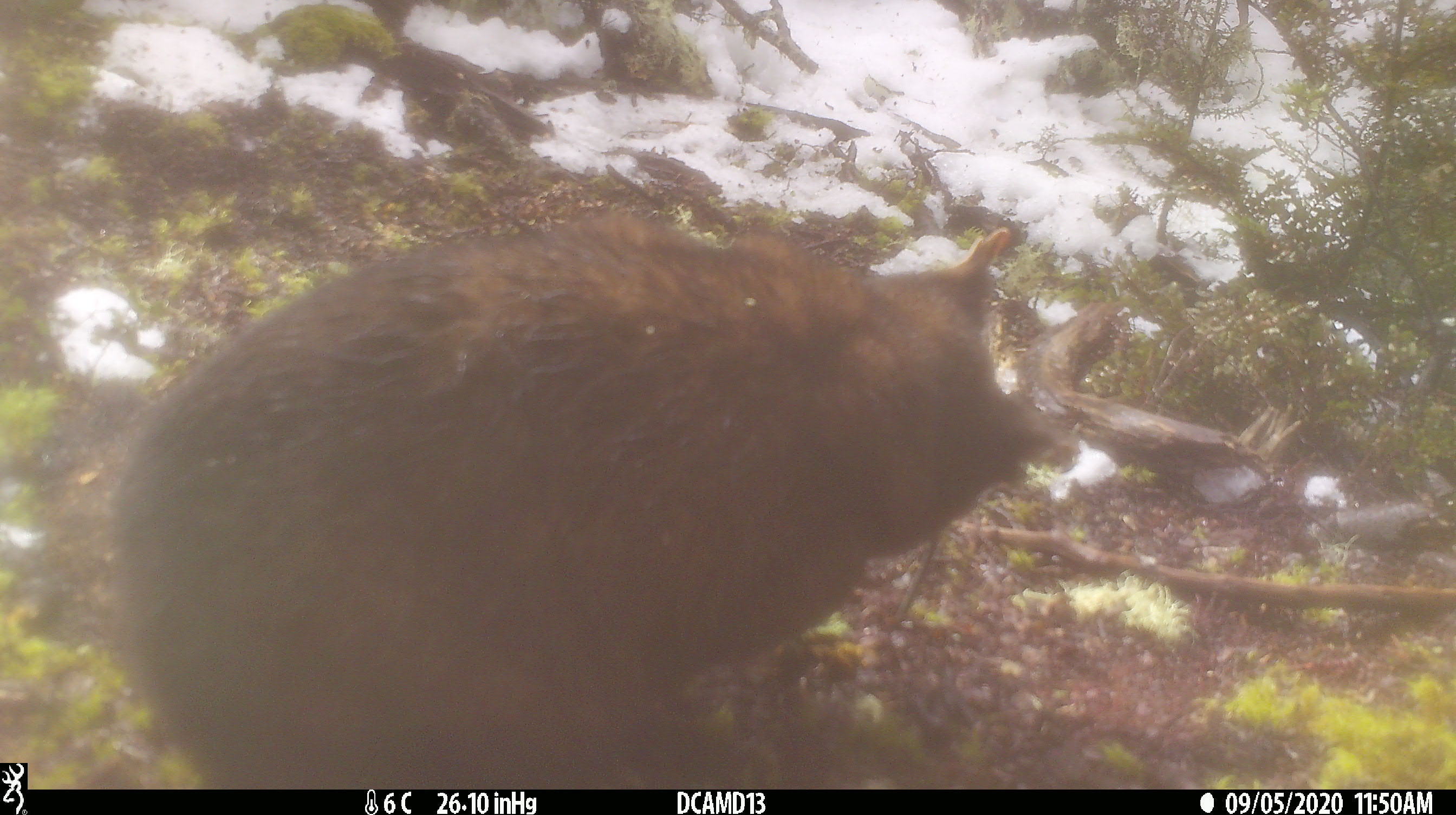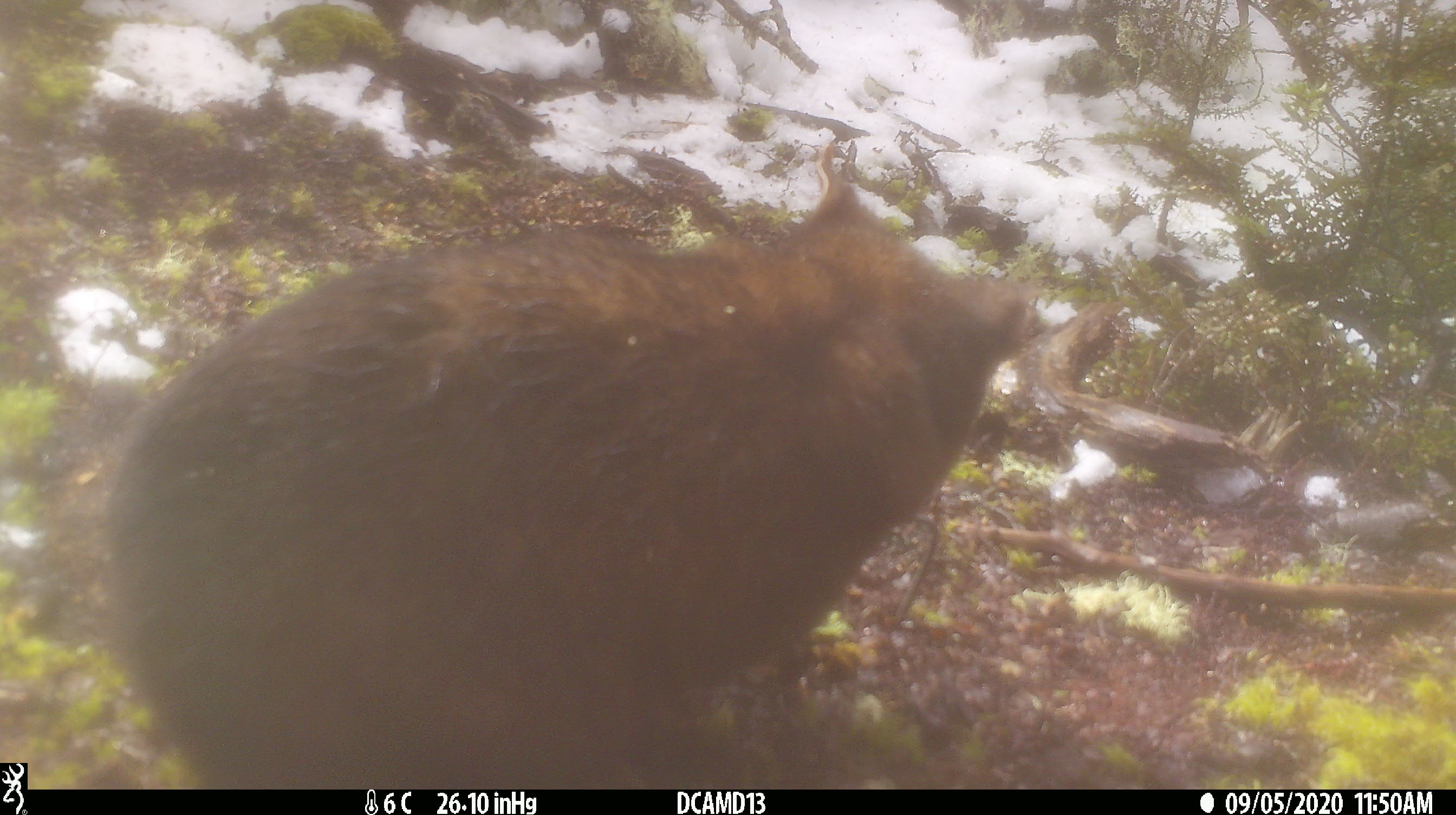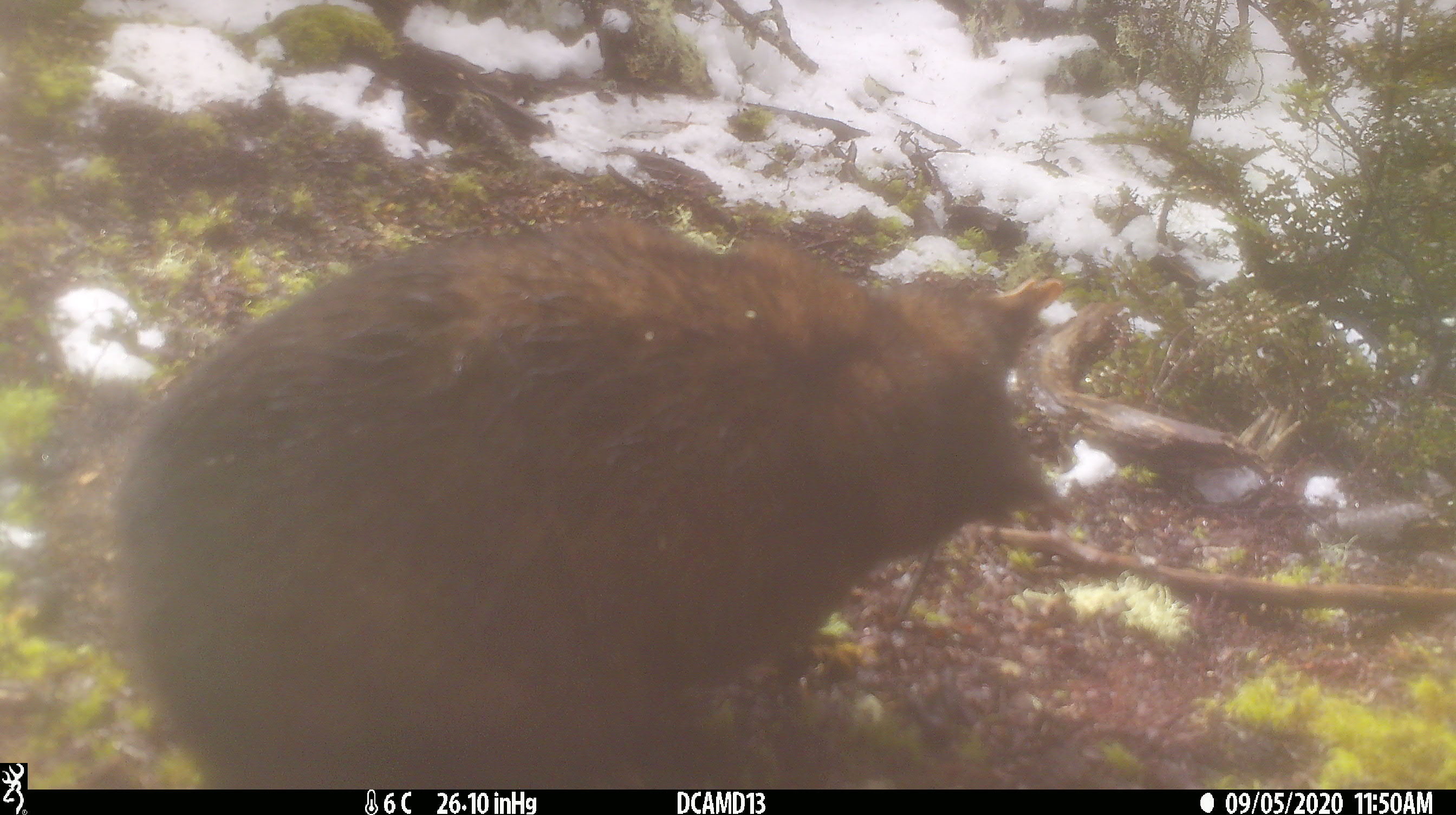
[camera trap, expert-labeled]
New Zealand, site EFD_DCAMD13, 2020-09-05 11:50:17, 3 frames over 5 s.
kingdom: Animalia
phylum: Chordata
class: Mammalia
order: Diprotodontia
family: Phalangeridae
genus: Trichosurus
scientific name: Trichosurus vulpecula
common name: common brushtail possum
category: possum